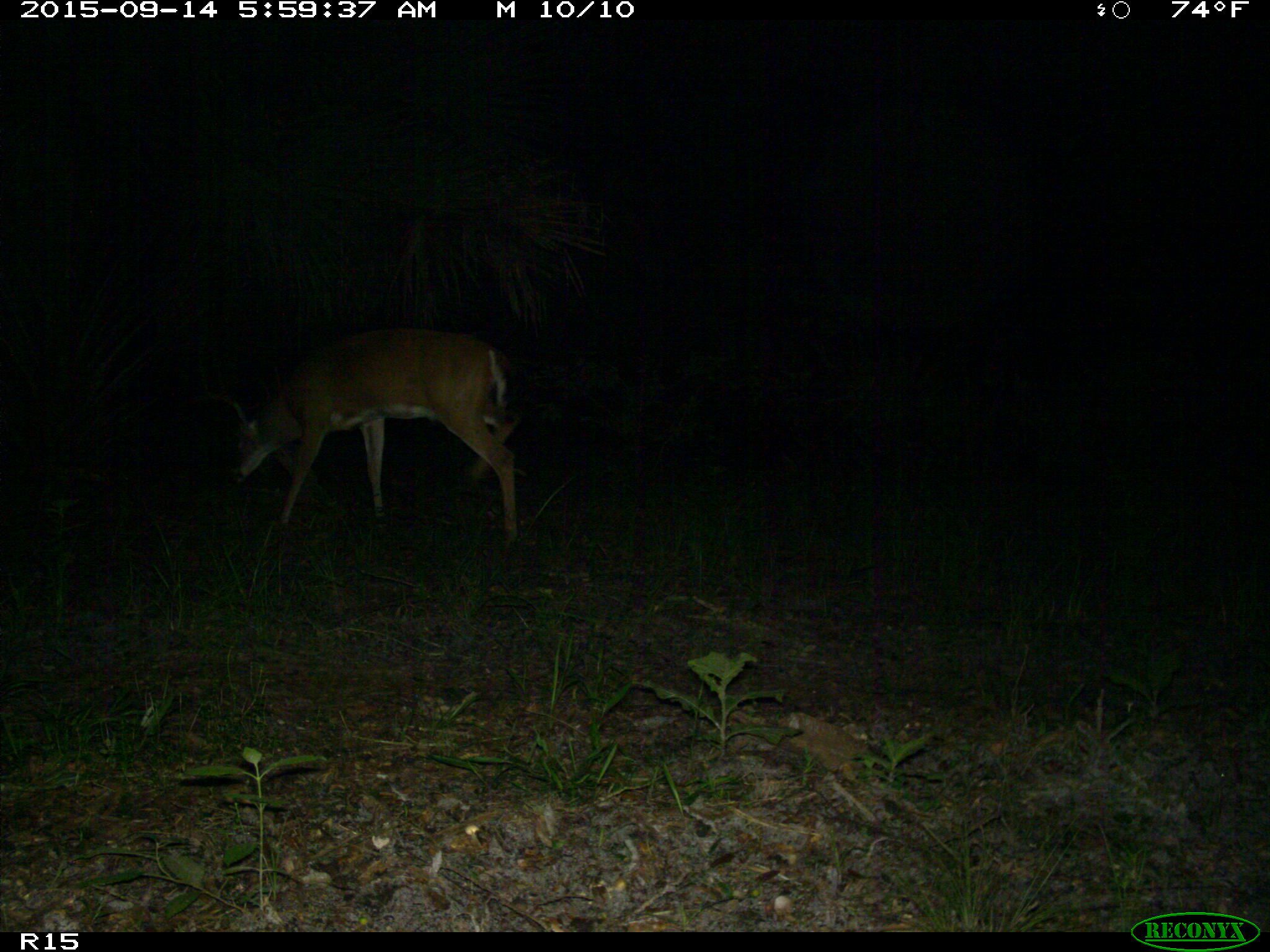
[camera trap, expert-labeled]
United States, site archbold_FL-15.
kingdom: Animalia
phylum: Chordata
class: Mammalia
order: Artiodactyla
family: Cervidae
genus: Odocoileus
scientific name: Odocoileus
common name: deer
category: unidentified deer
Unidentified deer (deer) (Odocoileus).